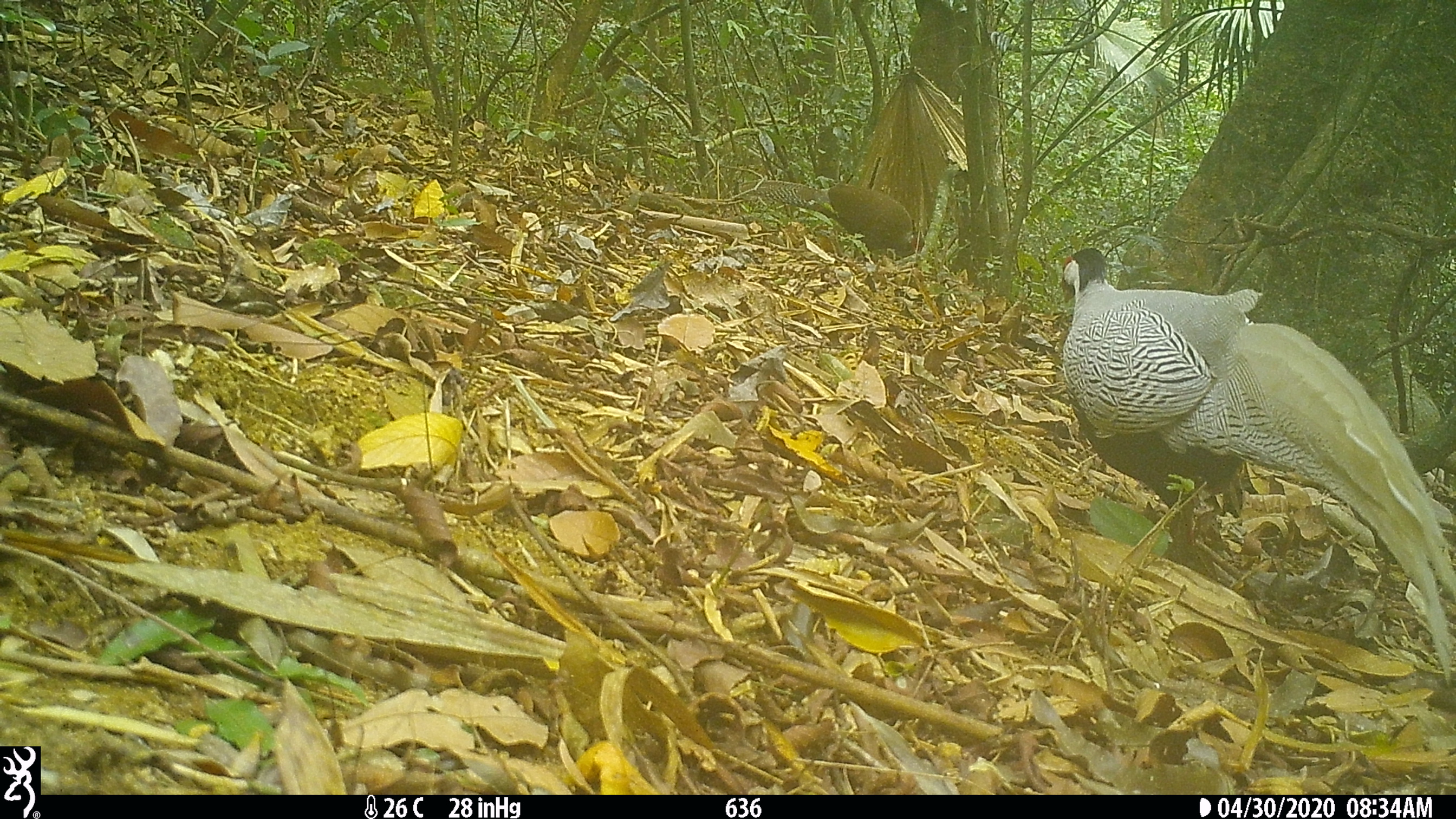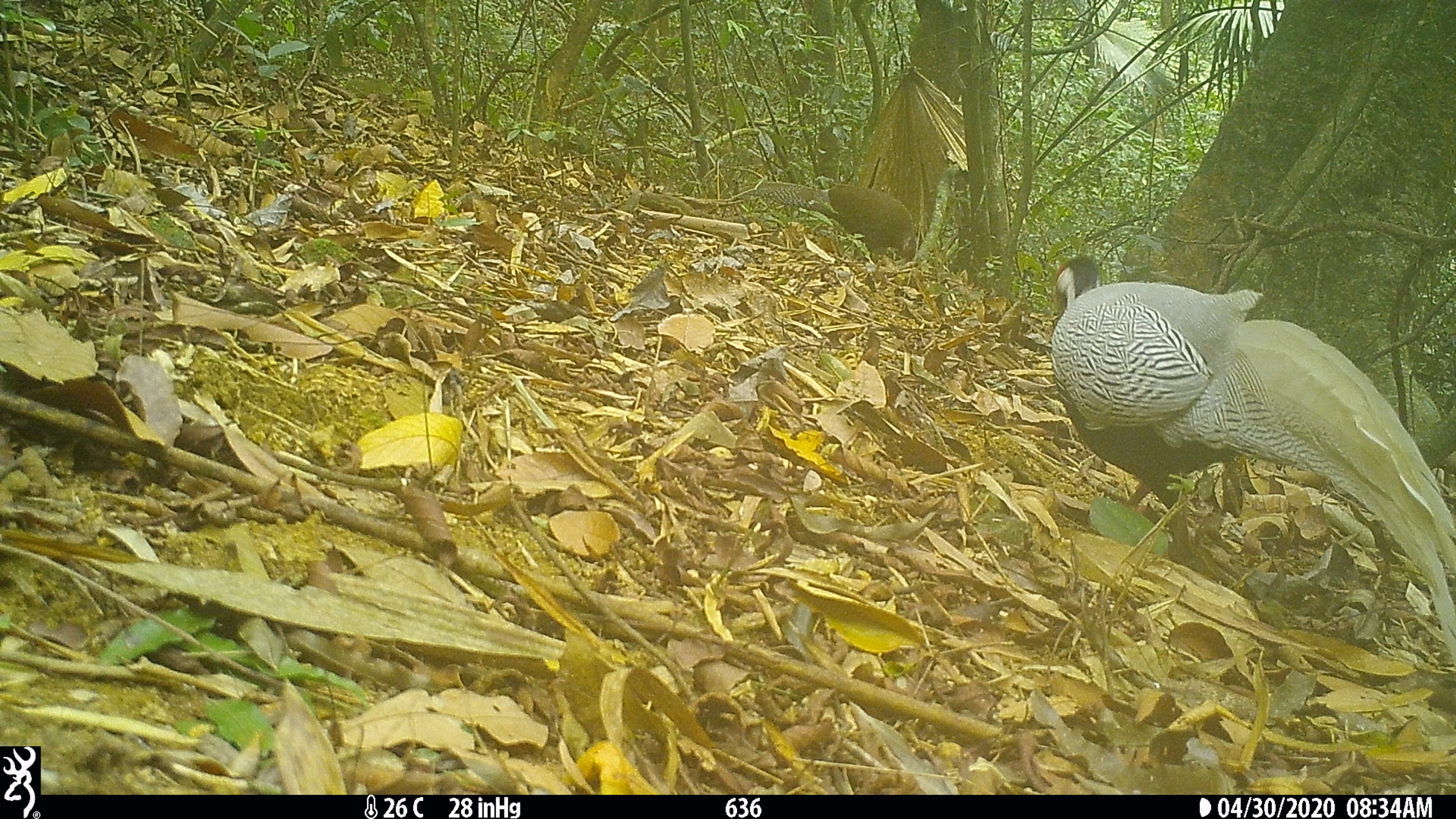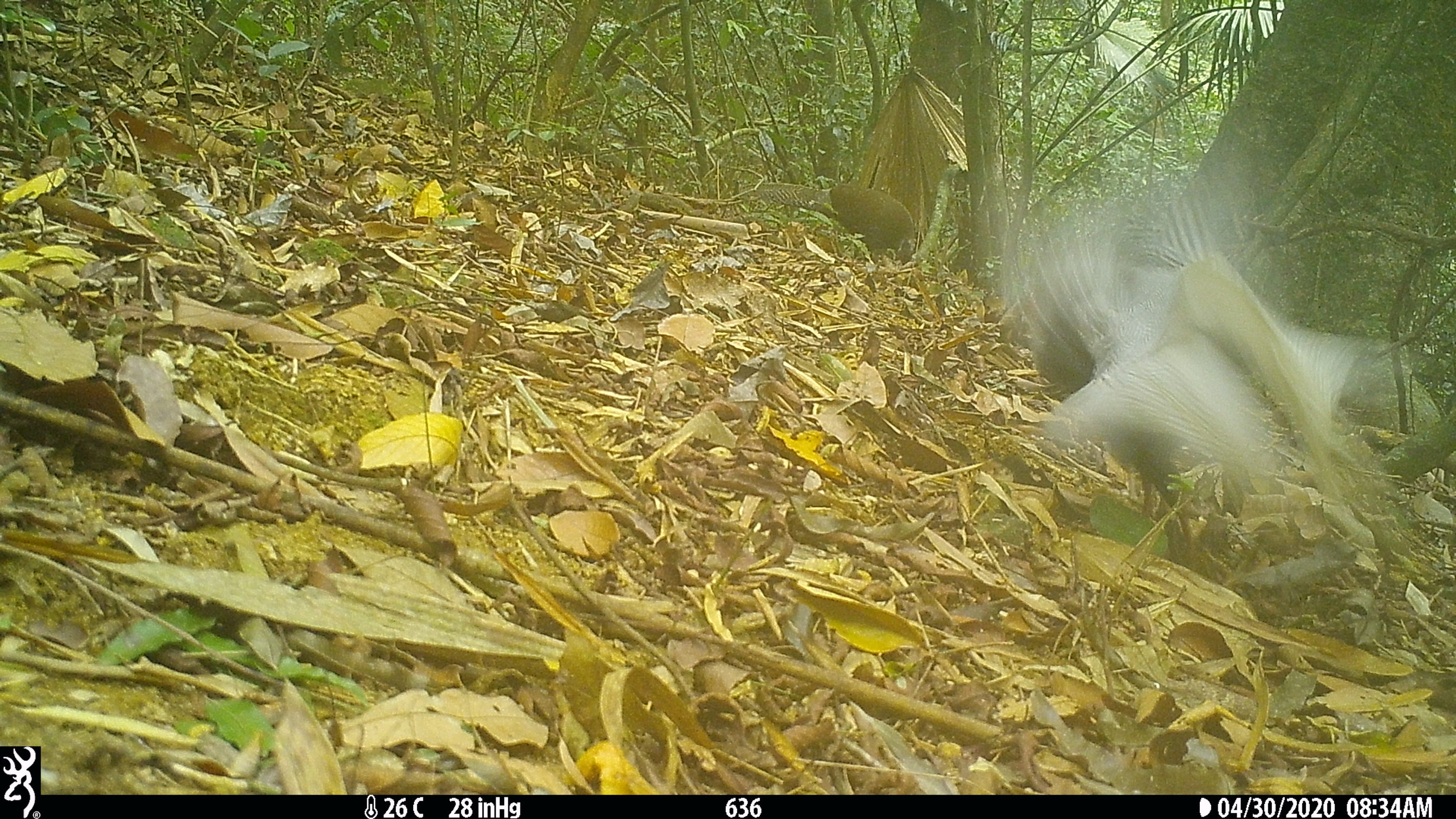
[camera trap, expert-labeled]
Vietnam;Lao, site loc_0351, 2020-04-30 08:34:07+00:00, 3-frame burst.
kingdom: Animalia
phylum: Chordata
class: Aves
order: Galliformes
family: Phasianidae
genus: Lophura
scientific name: Lophura nycthemera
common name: silver pheasant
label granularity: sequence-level